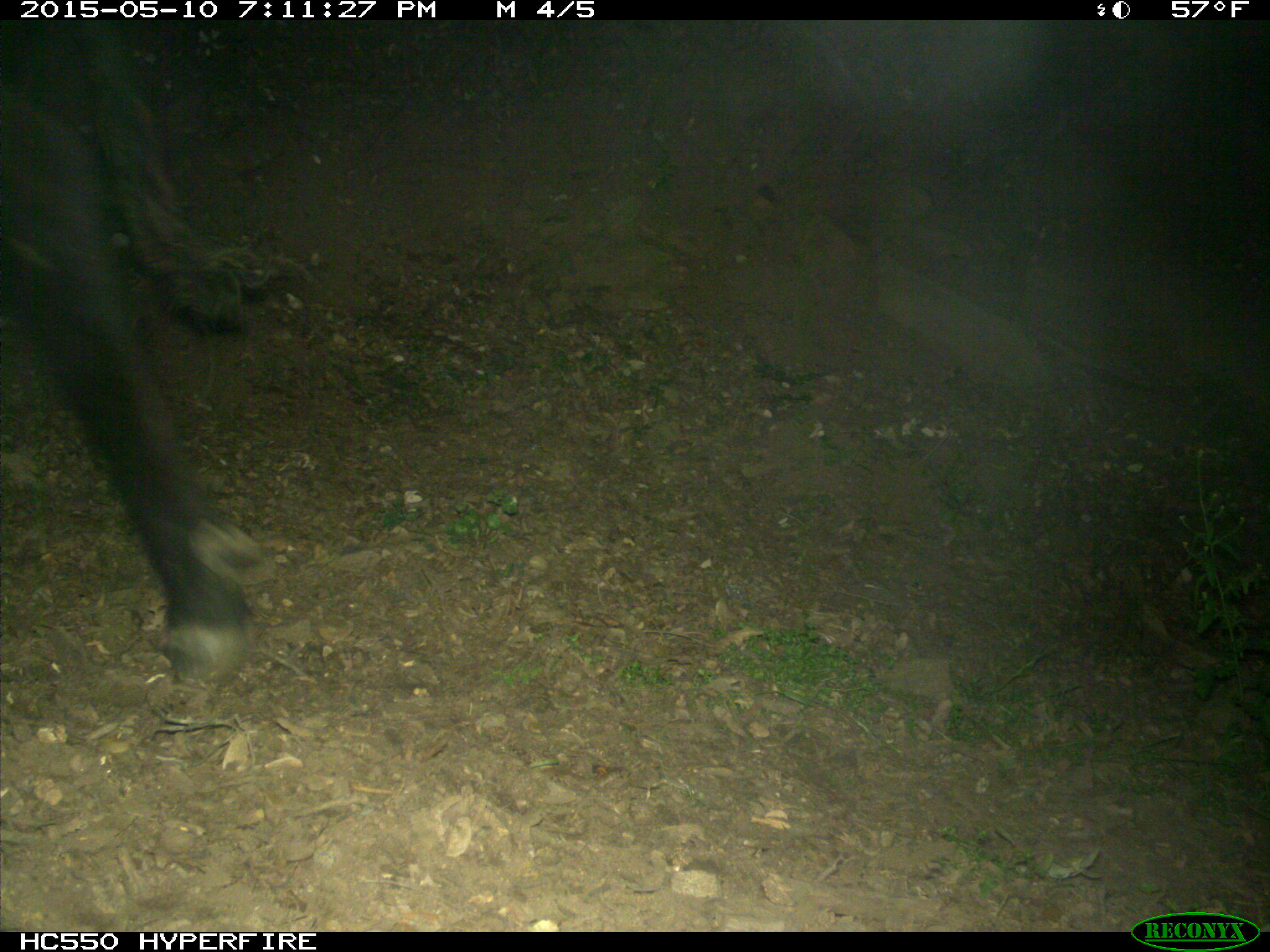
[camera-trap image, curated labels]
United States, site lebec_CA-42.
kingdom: Animalia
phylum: Chordata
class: Mammalia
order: Artiodactyla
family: Bovidae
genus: Bos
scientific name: Bos taurus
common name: domestic cow